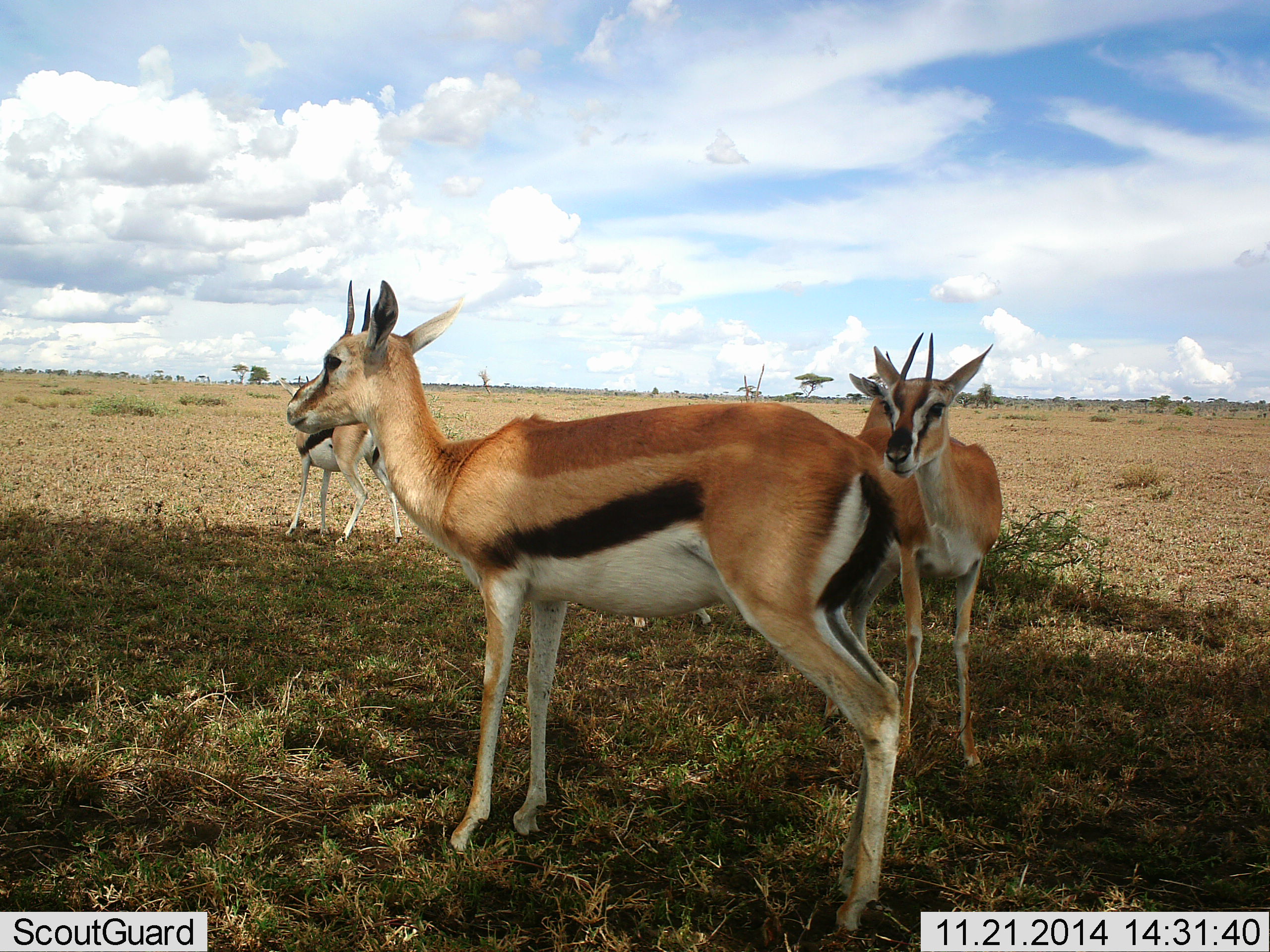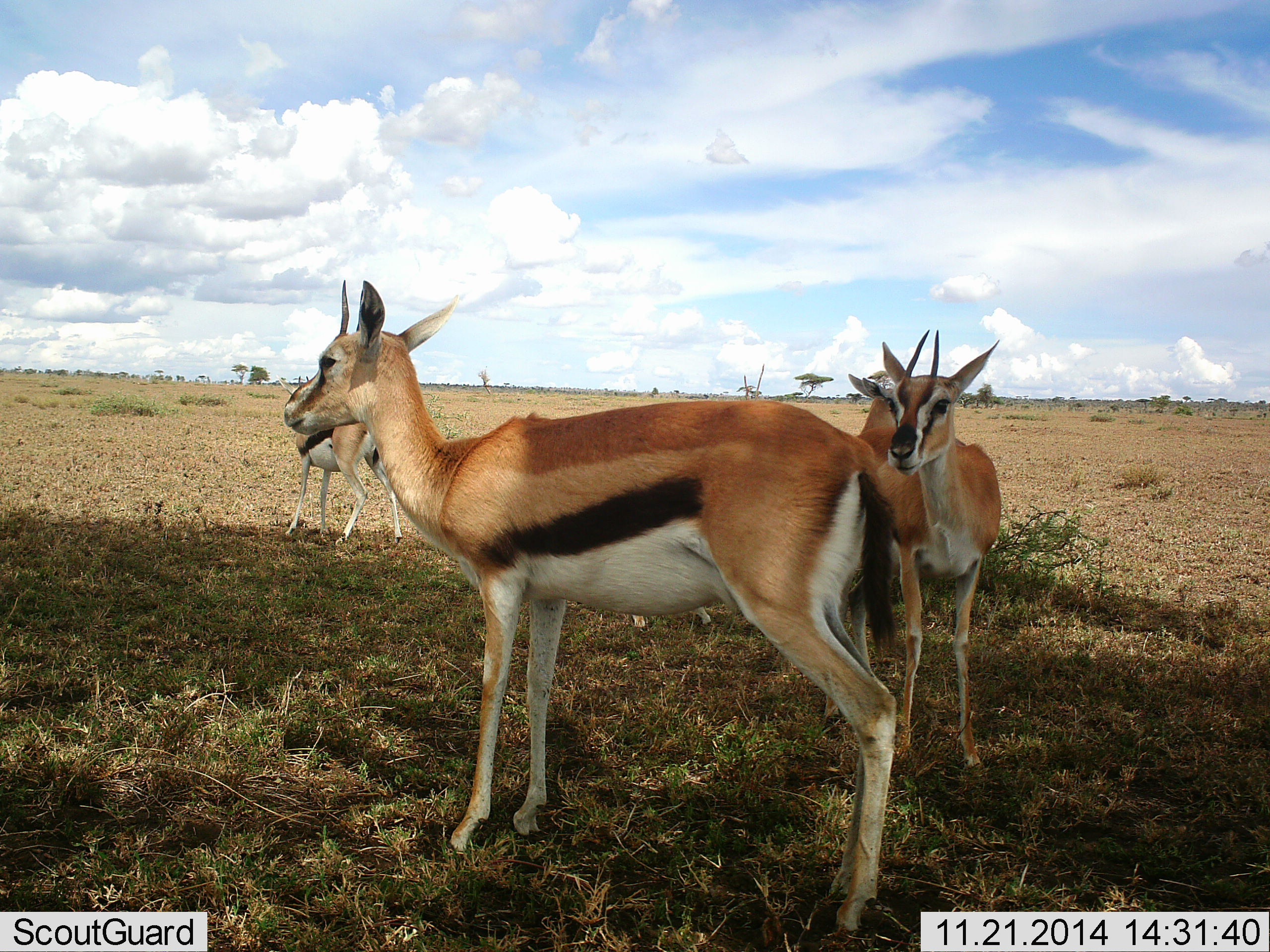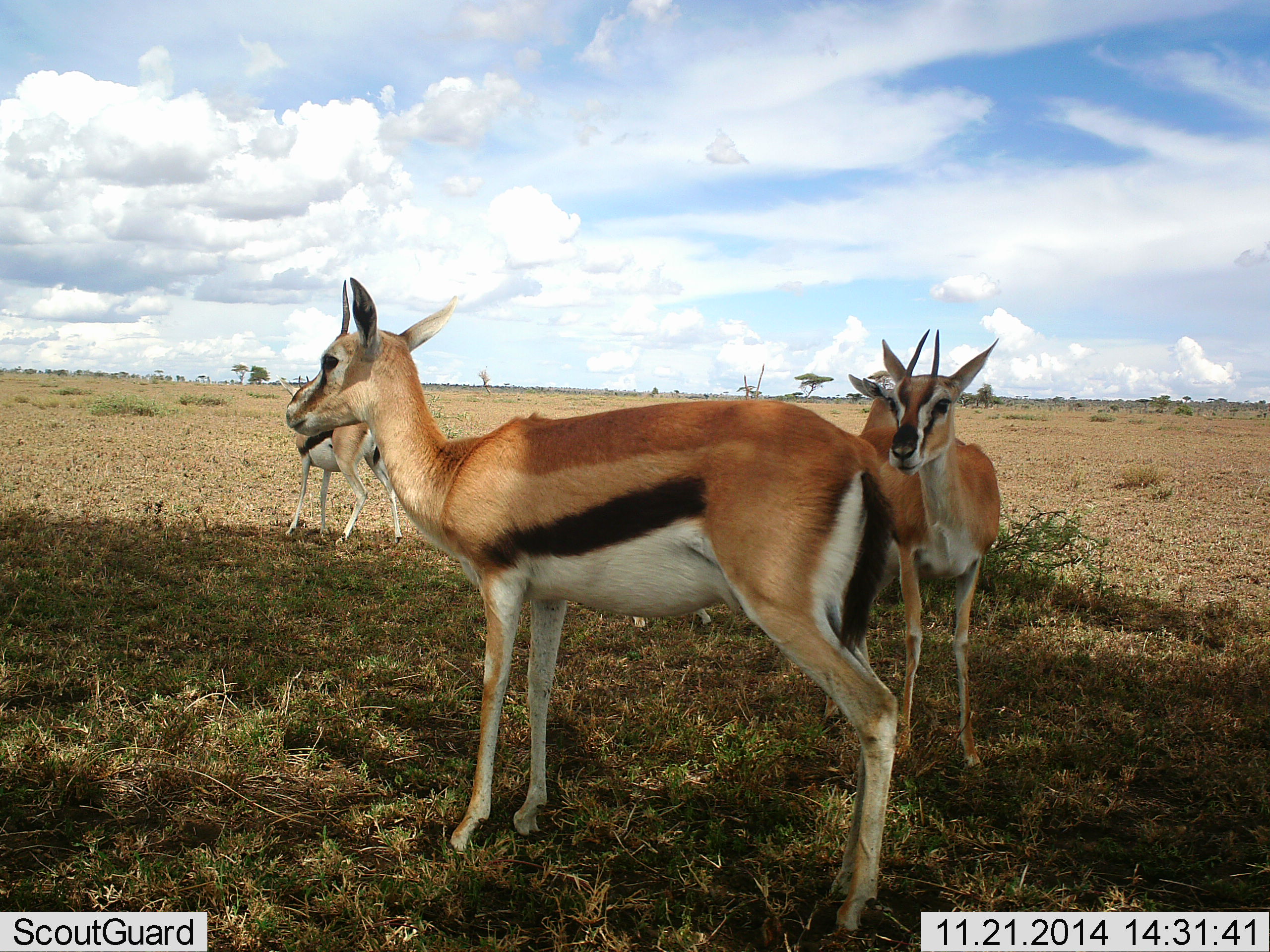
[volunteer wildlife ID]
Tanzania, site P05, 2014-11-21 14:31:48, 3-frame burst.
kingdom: Animalia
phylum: Chordata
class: Mammalia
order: Artiodactyla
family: Bovidae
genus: Eudorcas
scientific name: Eudorcas thomsonii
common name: thomson's gazelle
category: gazellethomsons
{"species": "gazellethomsons (thomson's gazelle) (Eudorcas thomsonii)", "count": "4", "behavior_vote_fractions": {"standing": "100%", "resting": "0%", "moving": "0%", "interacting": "10%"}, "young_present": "0%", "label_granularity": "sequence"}